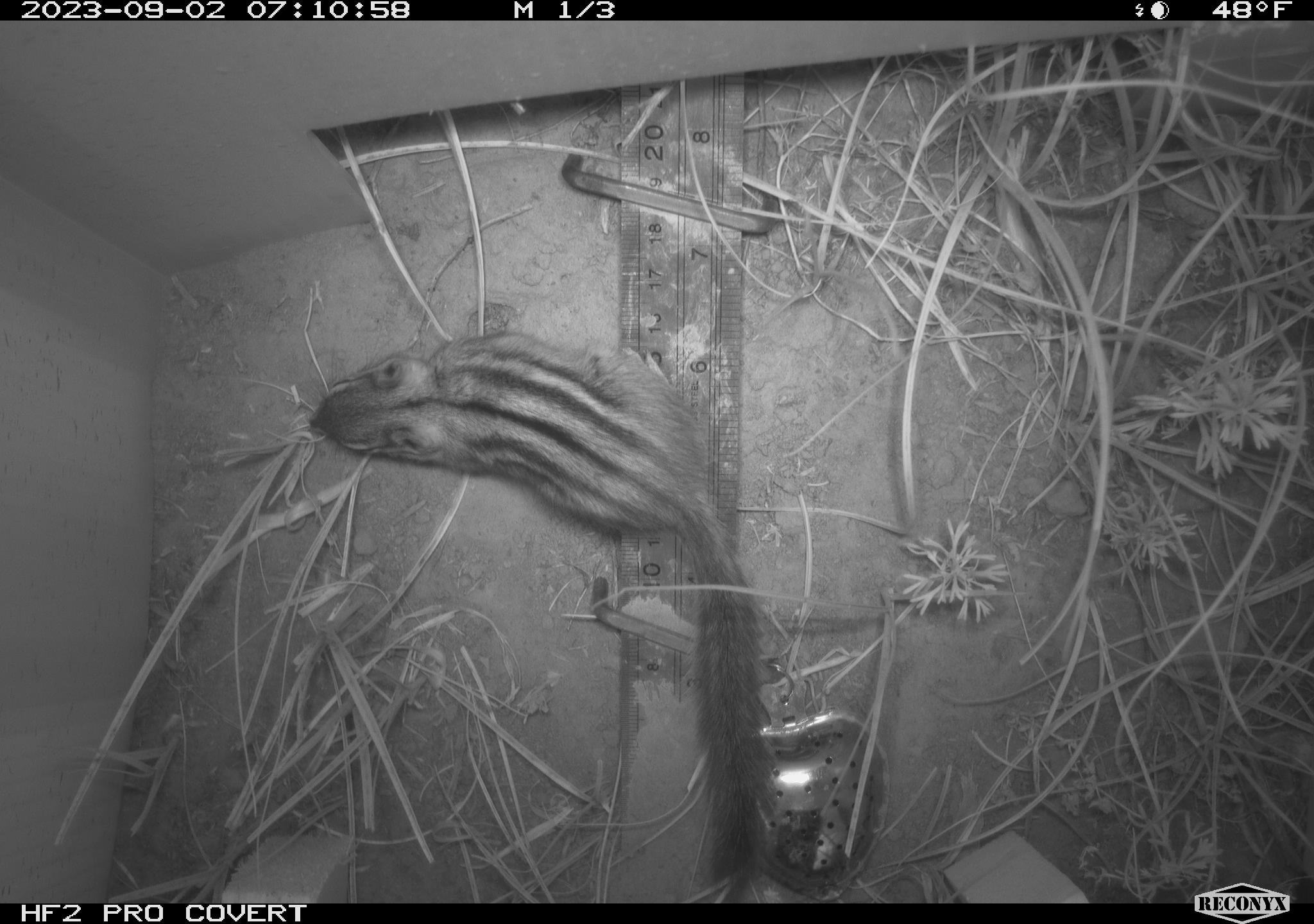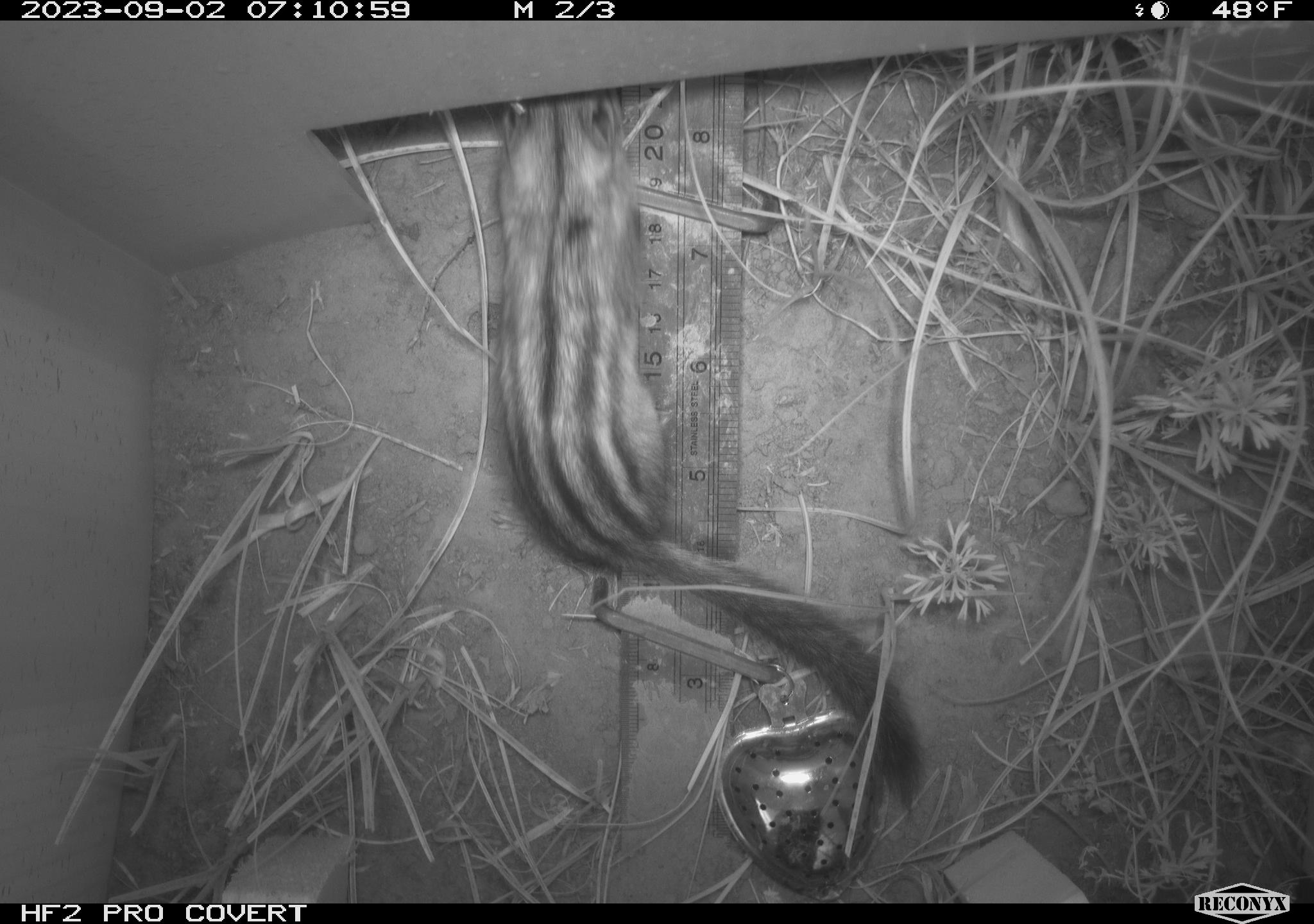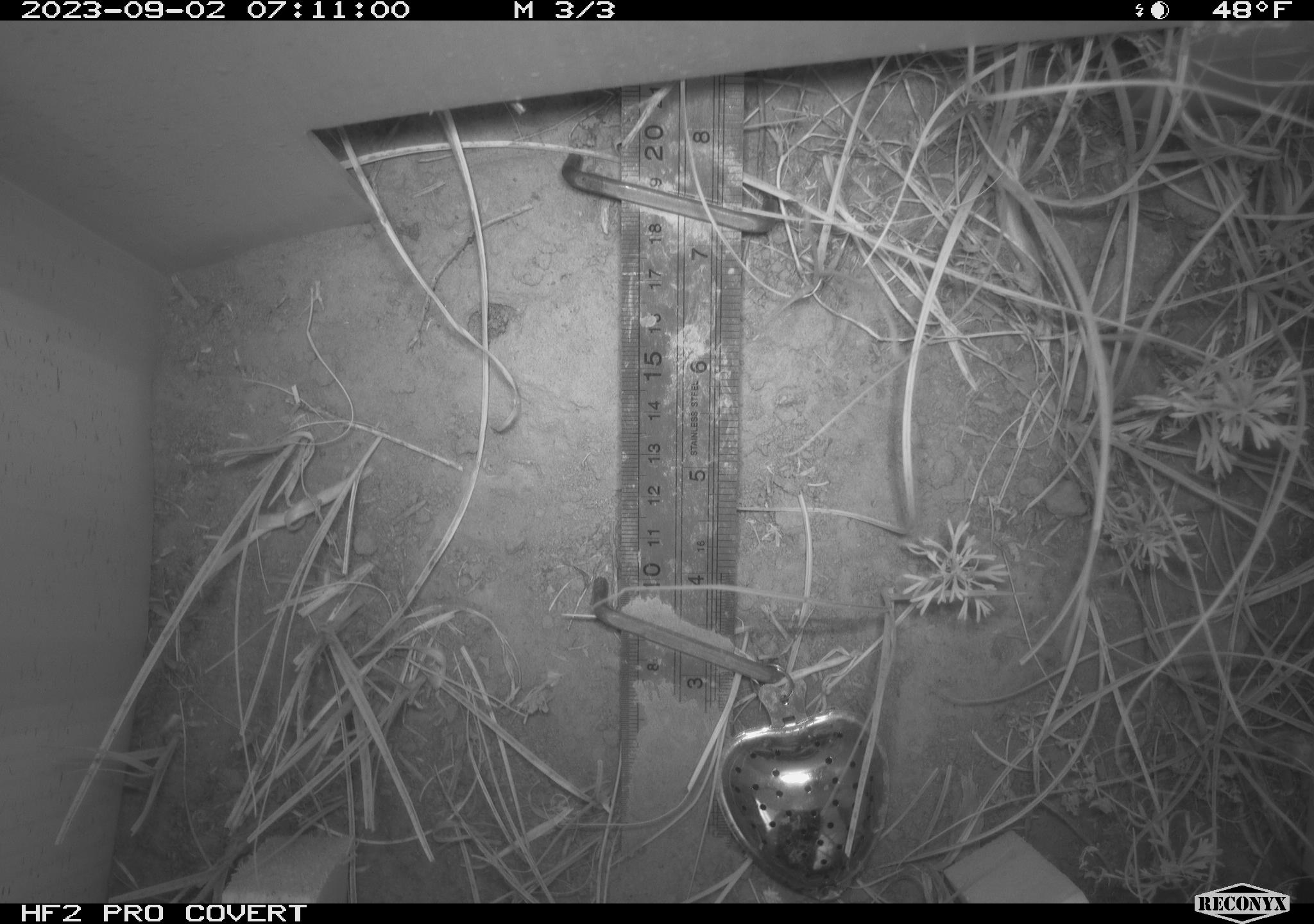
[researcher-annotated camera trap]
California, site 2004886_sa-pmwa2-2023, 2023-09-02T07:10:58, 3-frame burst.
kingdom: Animalia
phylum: Chordata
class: Mammalia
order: Rodentia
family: Sciuridae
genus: Neotamias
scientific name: Neotamias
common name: western chipmunks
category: neotamias species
Neotamias species (western chipmunks) (Neotamias).